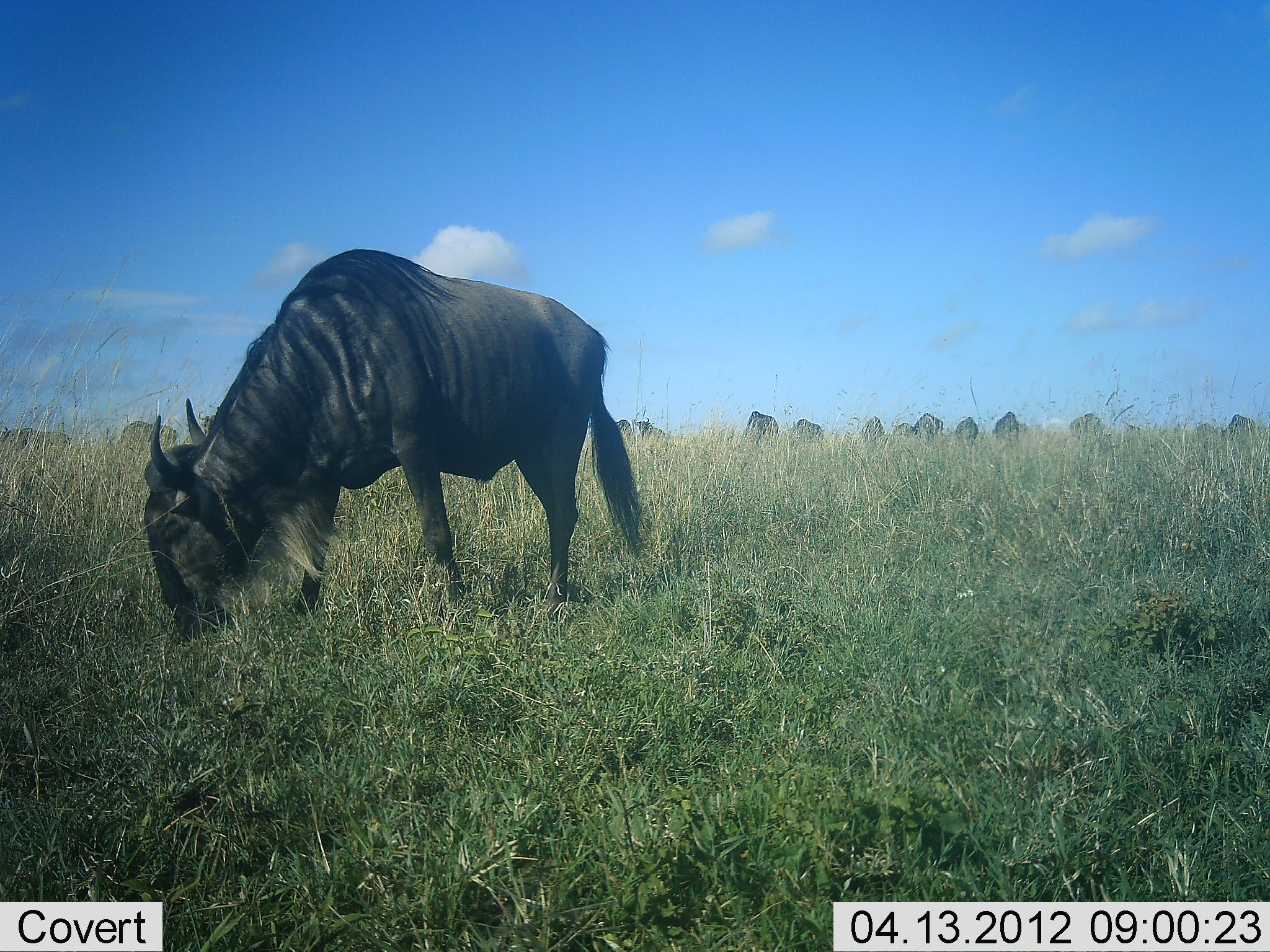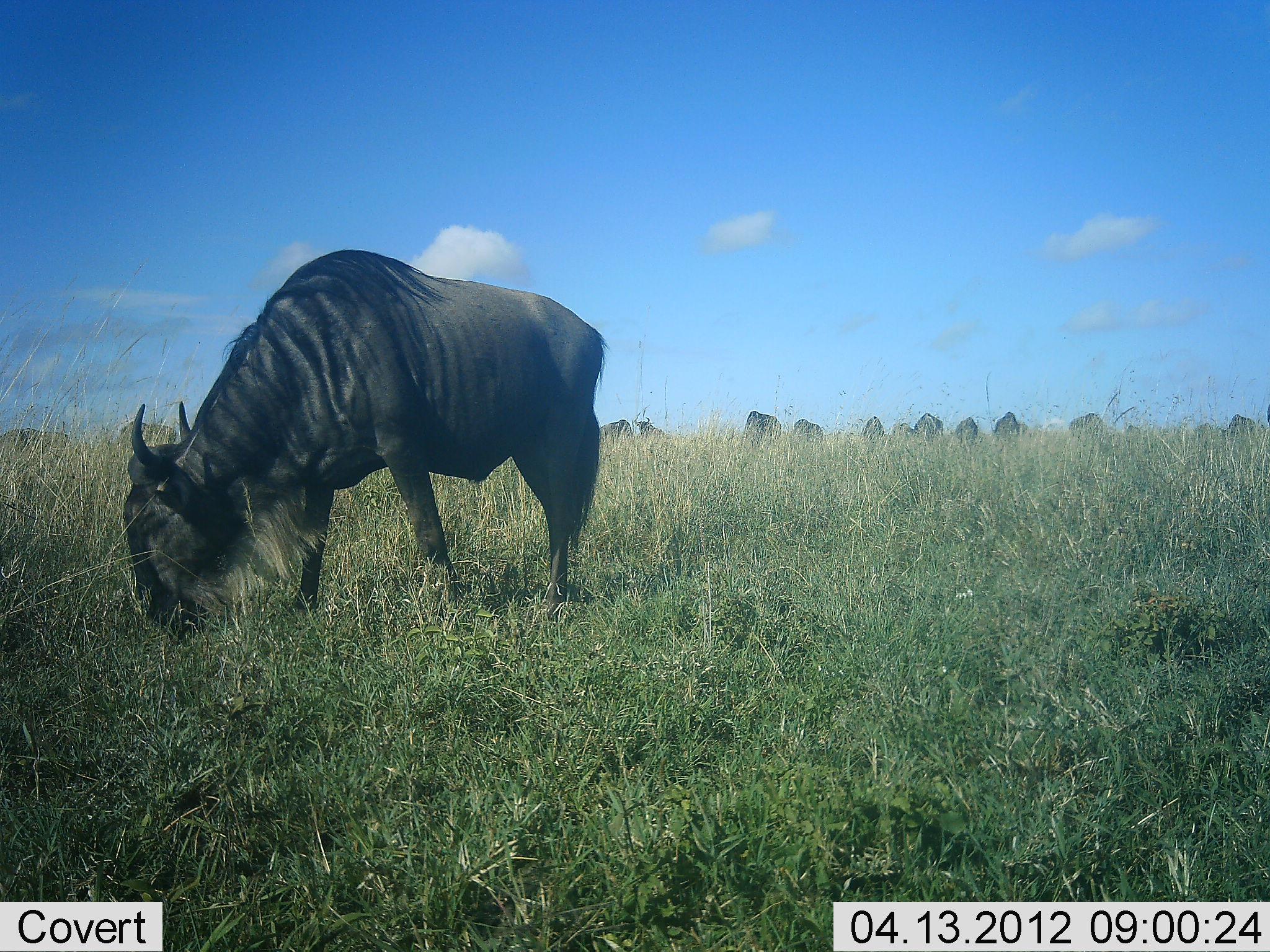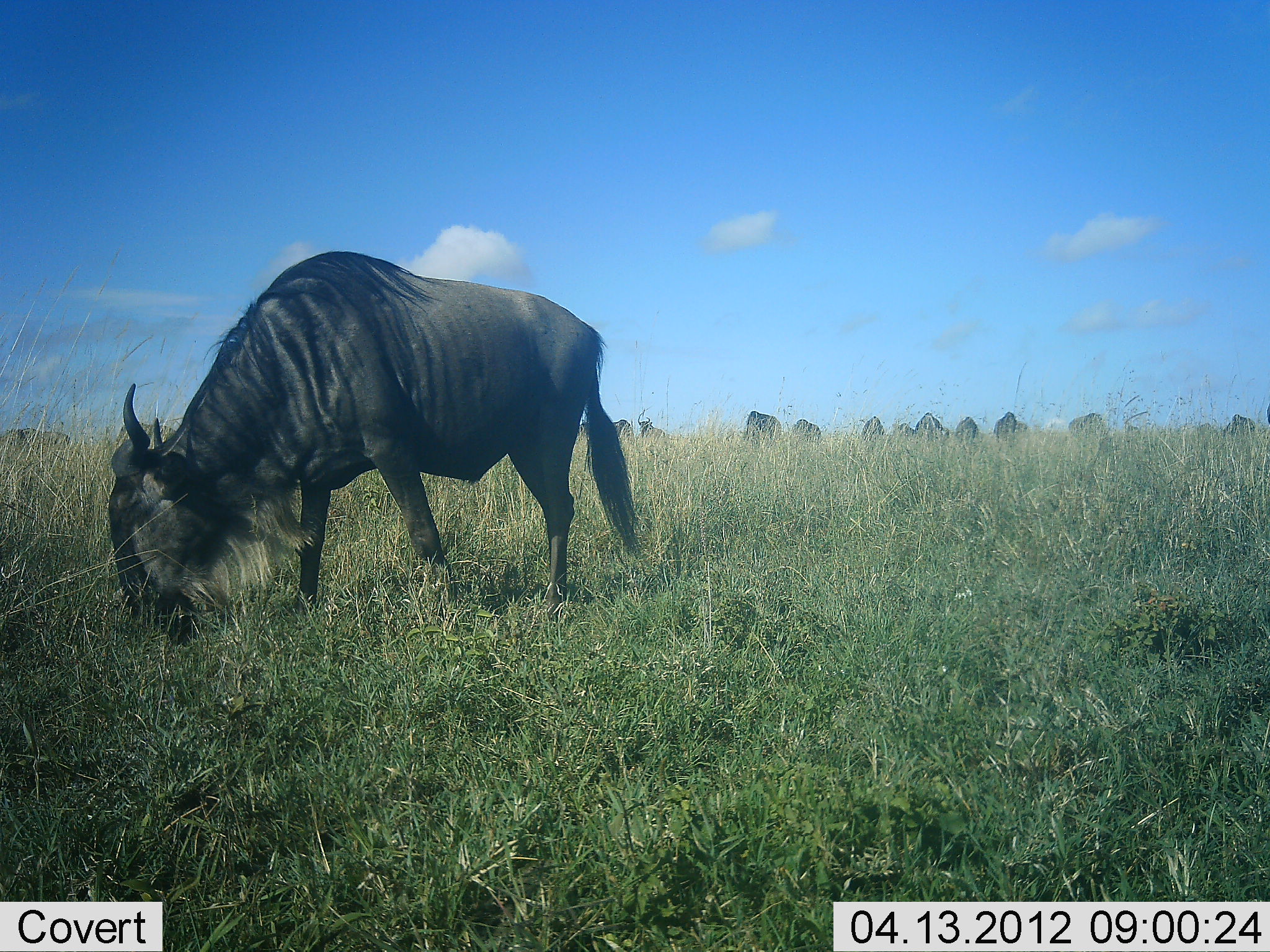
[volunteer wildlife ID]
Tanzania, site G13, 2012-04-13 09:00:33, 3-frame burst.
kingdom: Animalia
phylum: Chordata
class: Mammalia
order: Artiodactyla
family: Bovidae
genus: Connochaetes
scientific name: Connochaetes taurinus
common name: blue wildebeest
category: wildebeest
Wildebeest (blue wildebeest) (Connochaetes taurinus), count 11-50. Behavior (volunteer vote fractions): standing 38%, resting 4%, moving 4%, interacting 0%. Young present (vote fraction): 0%. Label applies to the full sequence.